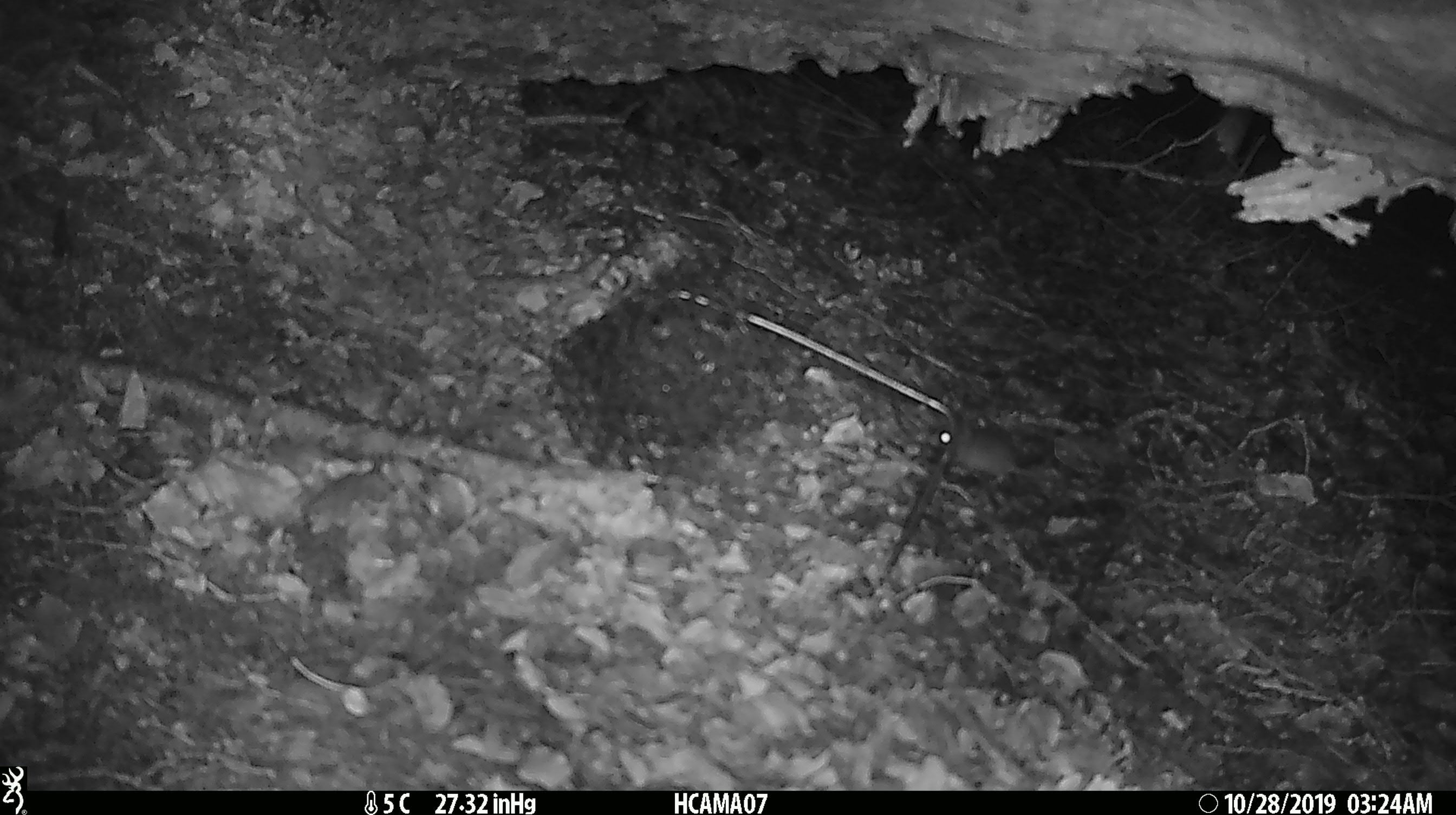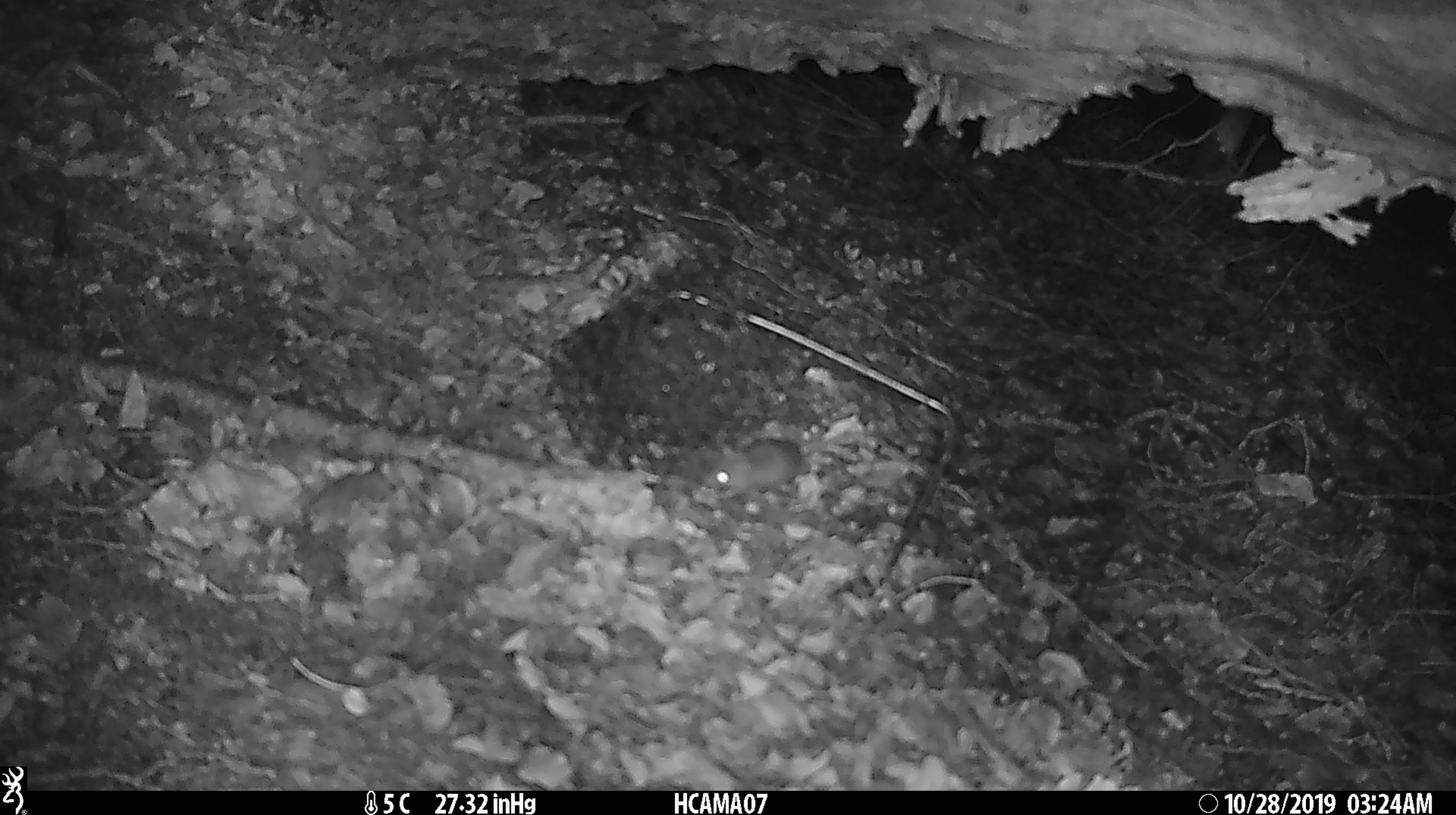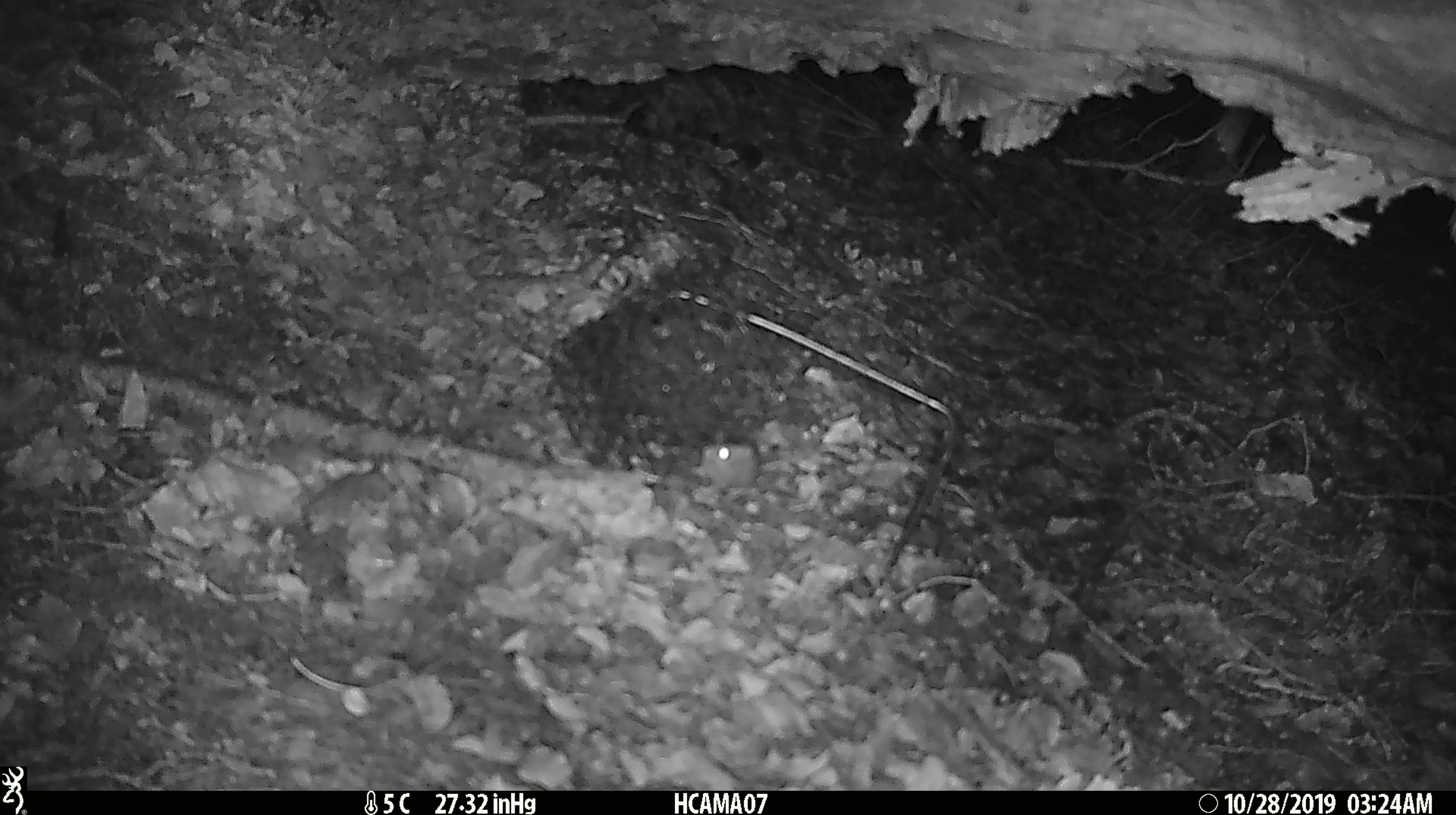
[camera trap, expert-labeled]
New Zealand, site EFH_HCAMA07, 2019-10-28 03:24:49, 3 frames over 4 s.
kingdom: Animalia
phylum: Chordata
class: Mammalia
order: Rodentia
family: Muridae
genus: Mus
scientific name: Mus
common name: mouse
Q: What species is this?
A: Mouse (Mus).